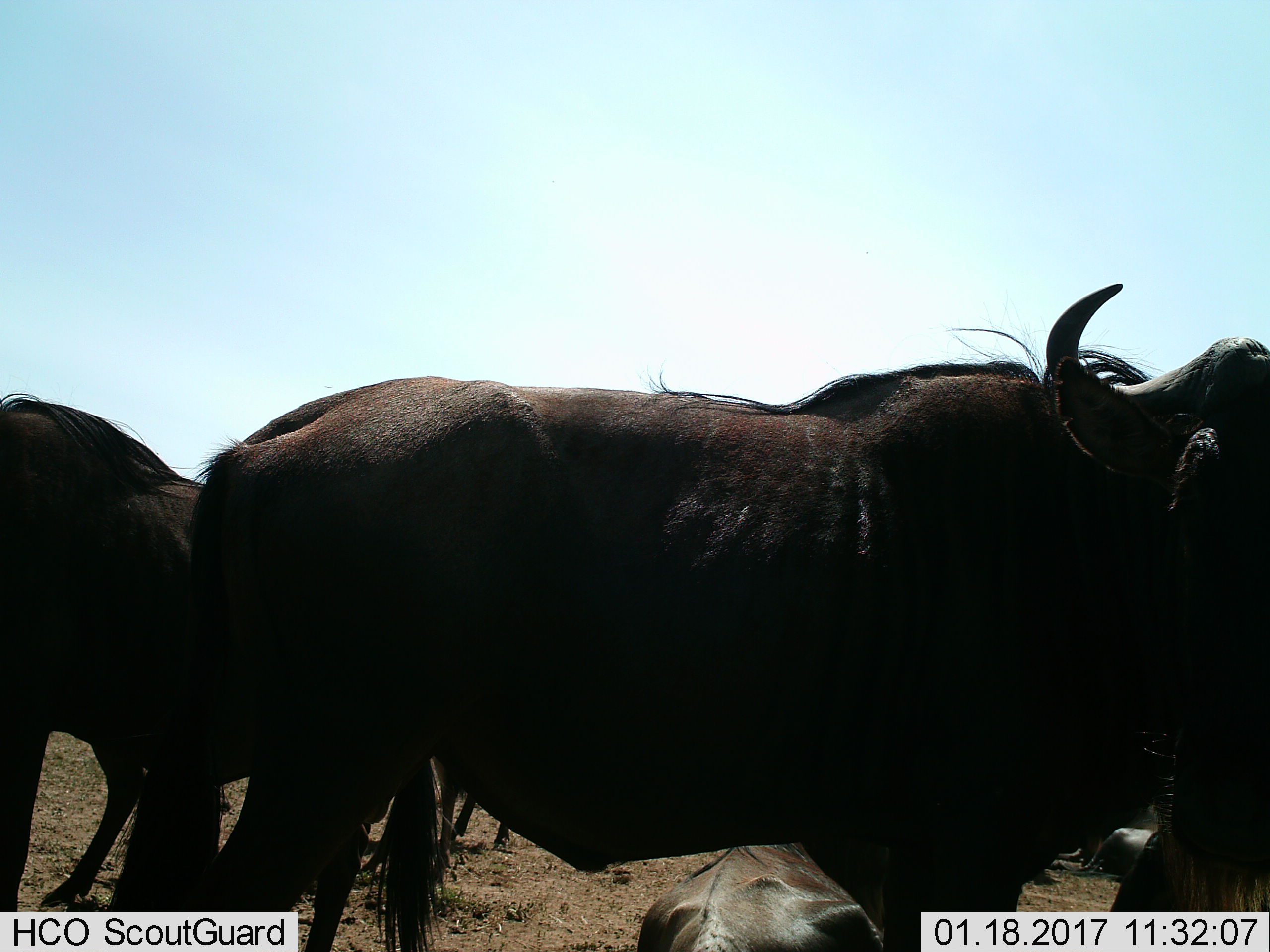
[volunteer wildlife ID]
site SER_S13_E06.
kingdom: Animalia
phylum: Chordata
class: Mammalia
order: Artiodactyla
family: Bovidae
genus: Connochaetes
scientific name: Connochaetes taurinus taurinus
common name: blue wildebeest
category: wildebeestblue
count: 3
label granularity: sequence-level